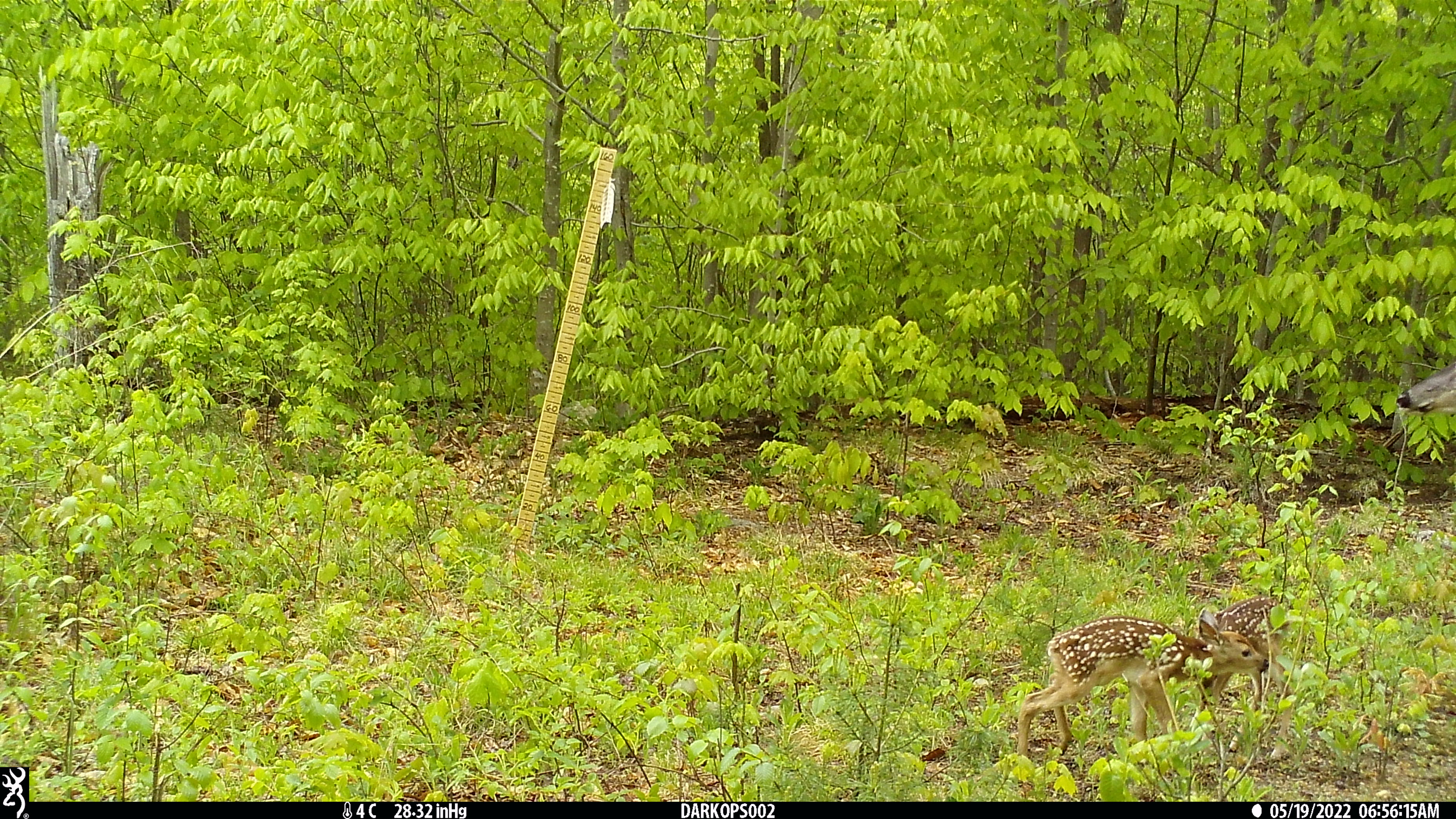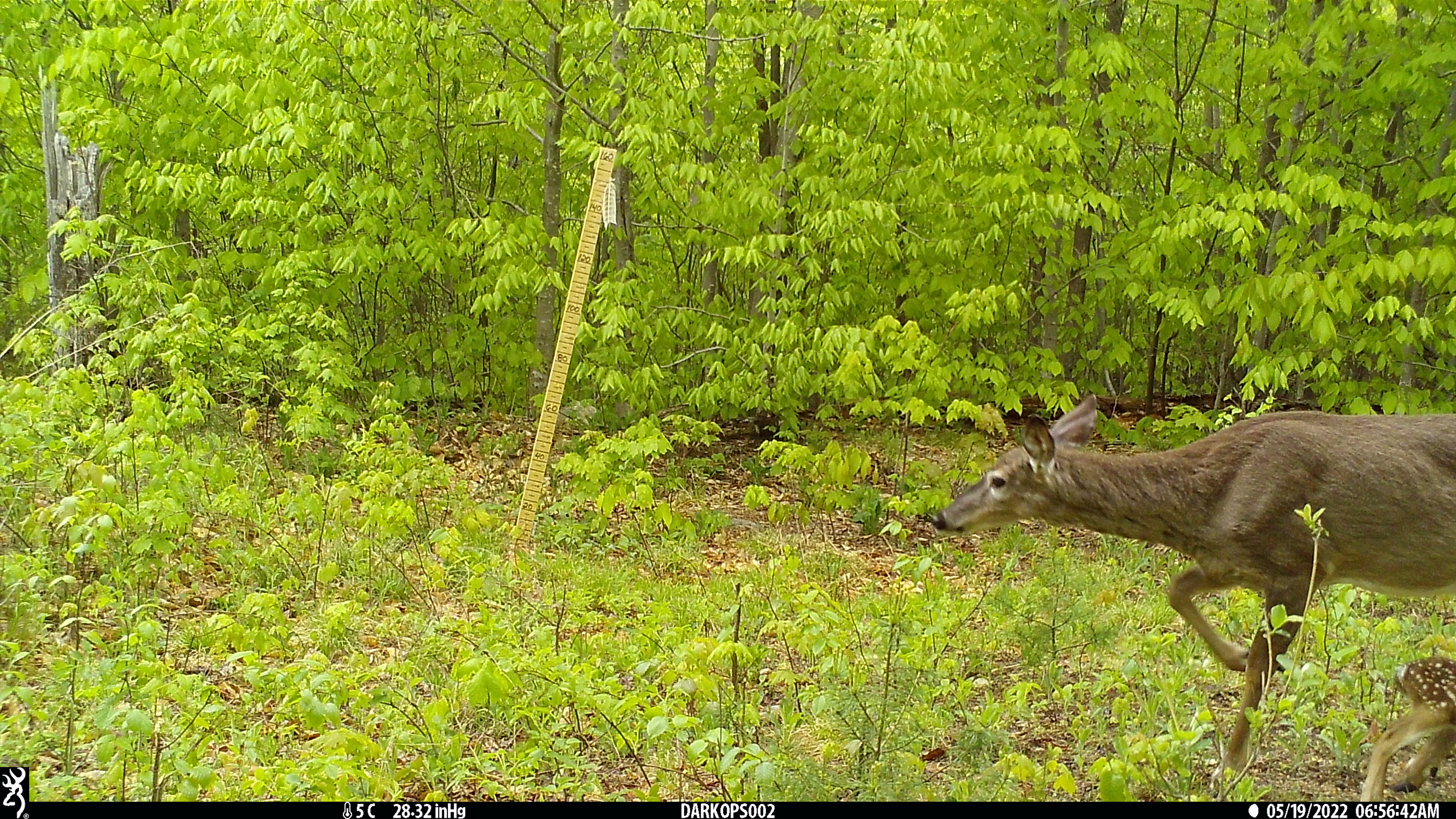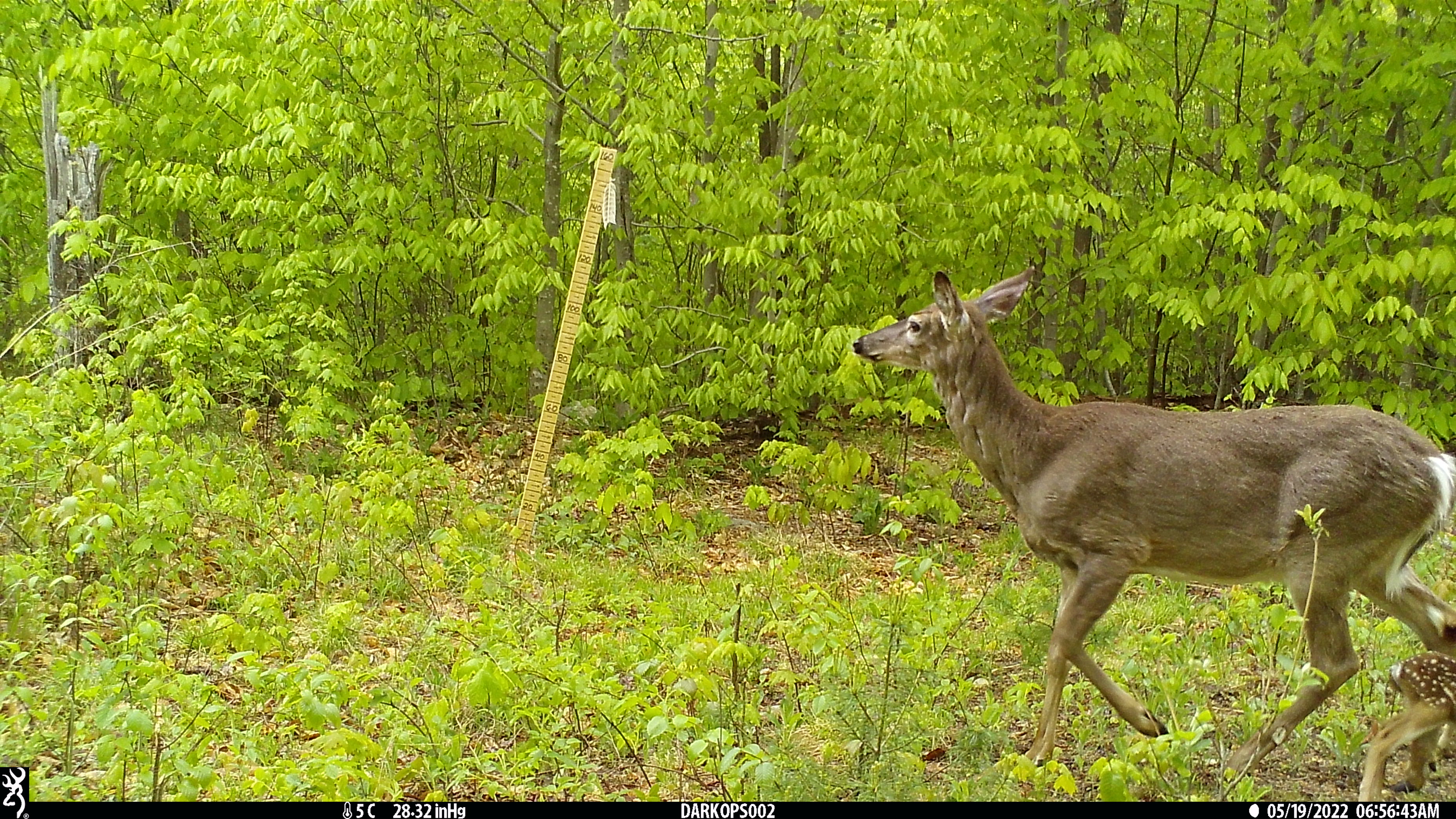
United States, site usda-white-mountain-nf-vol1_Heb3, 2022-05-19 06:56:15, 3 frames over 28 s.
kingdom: Animalia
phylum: Chordata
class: Mammalia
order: Artiodactyla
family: Cervidae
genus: Odocoileus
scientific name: Odocoileus virginianus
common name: white-tailed deer